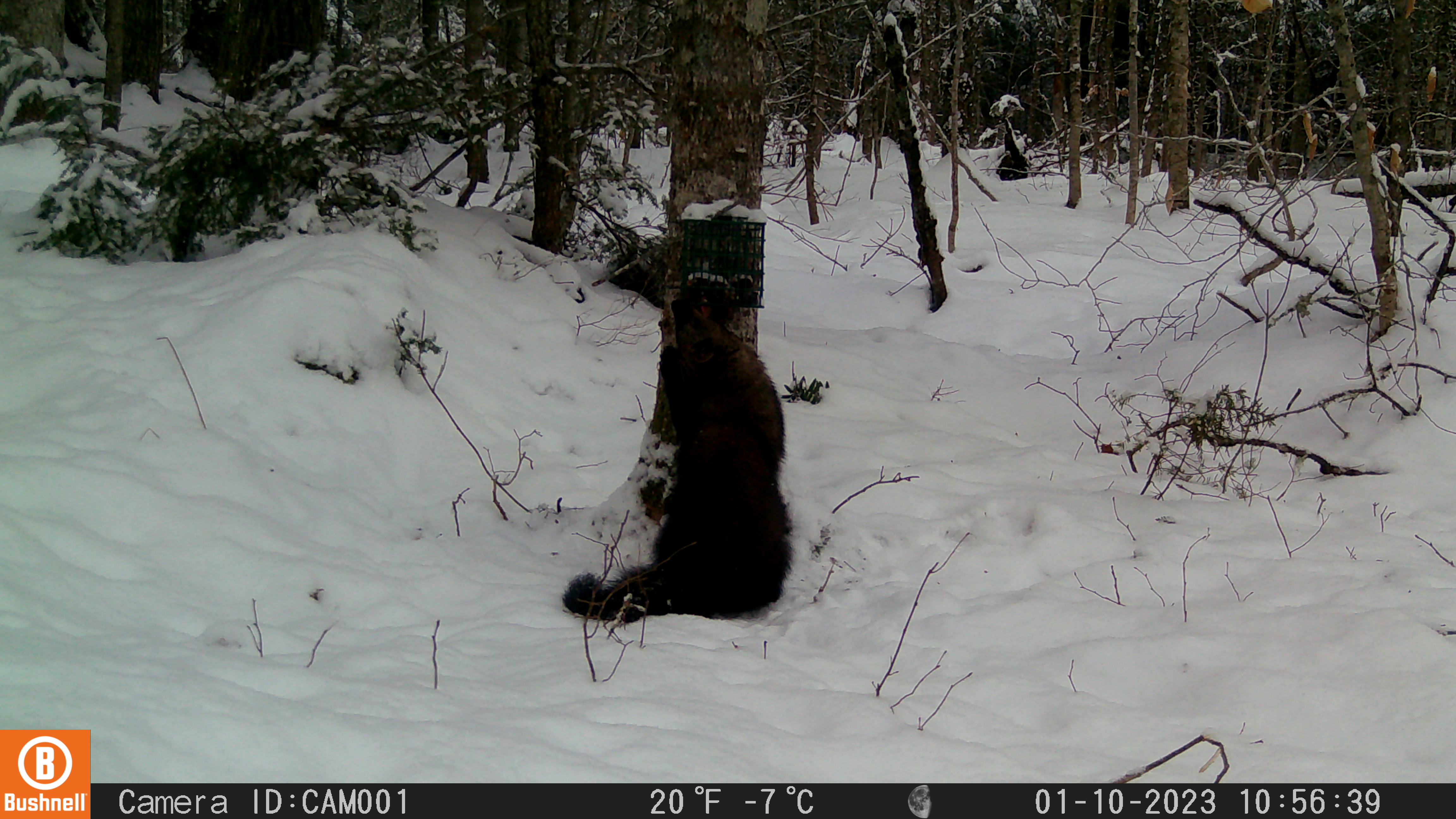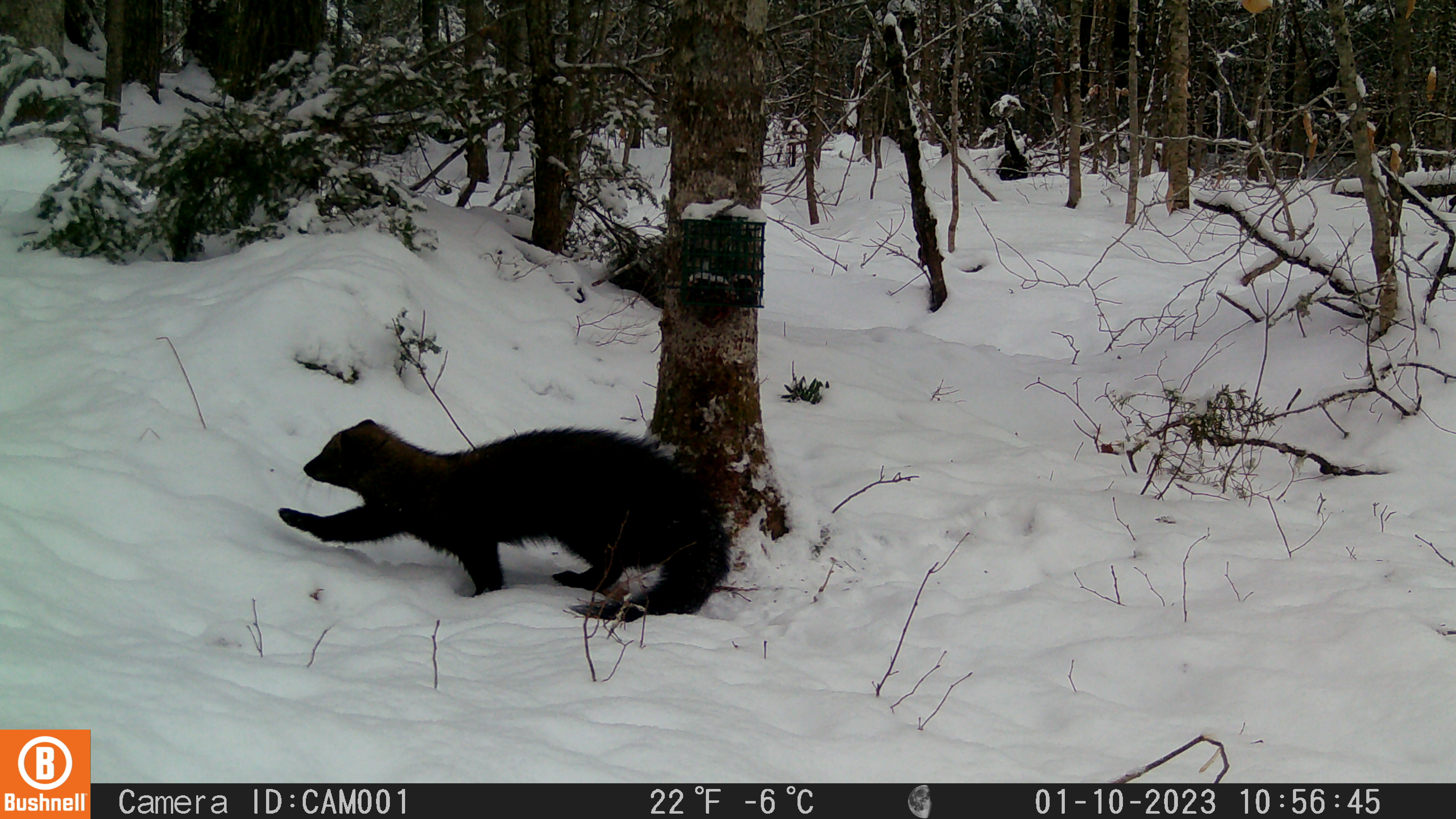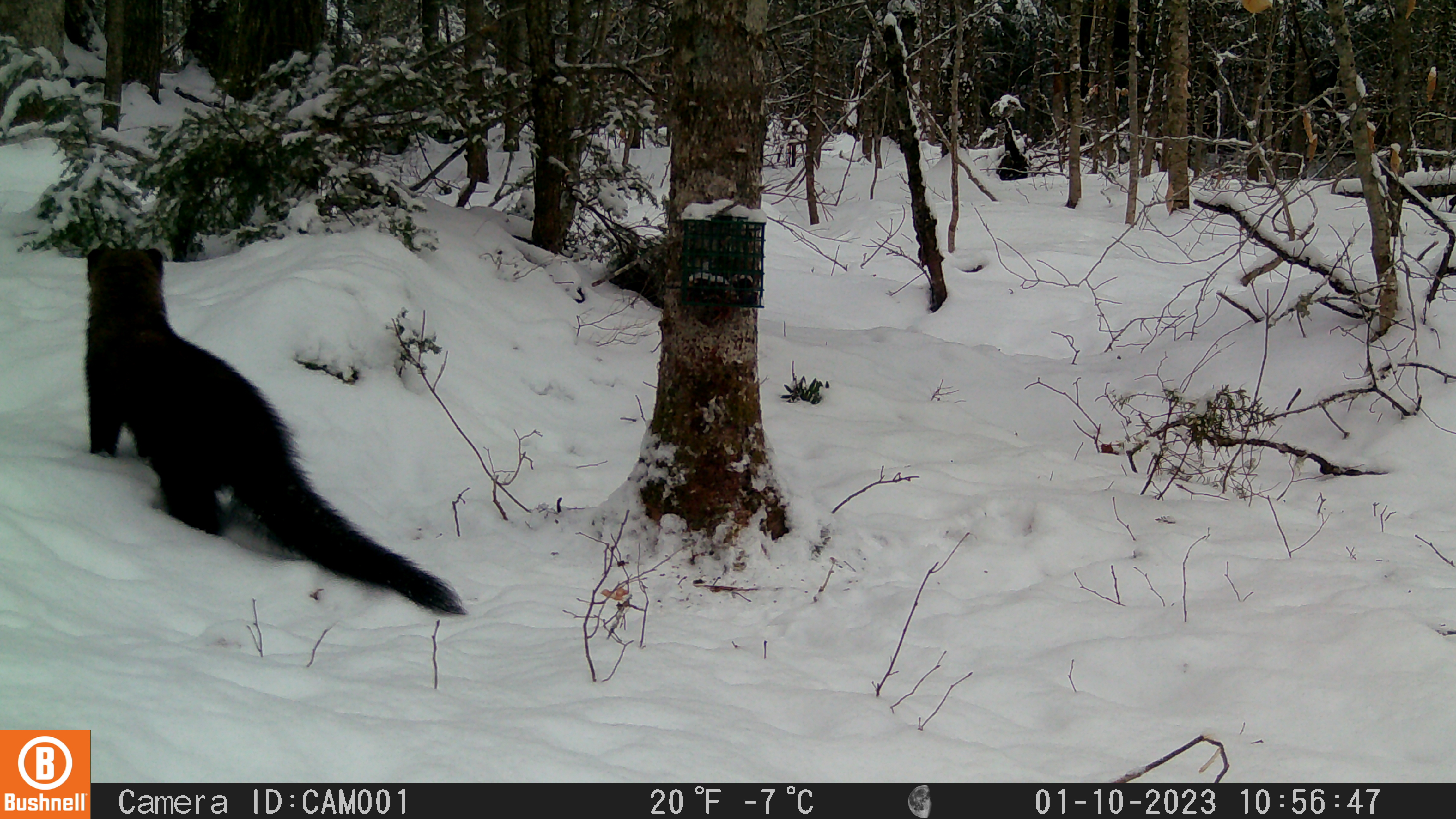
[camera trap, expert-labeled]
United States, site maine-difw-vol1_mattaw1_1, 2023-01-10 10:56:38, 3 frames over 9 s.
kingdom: Animalia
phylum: Chordata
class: Mammalia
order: Carnivora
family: Mustelidae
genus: Pekania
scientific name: Pekania pennanti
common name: fisher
Fisher (Pekania pennanti).